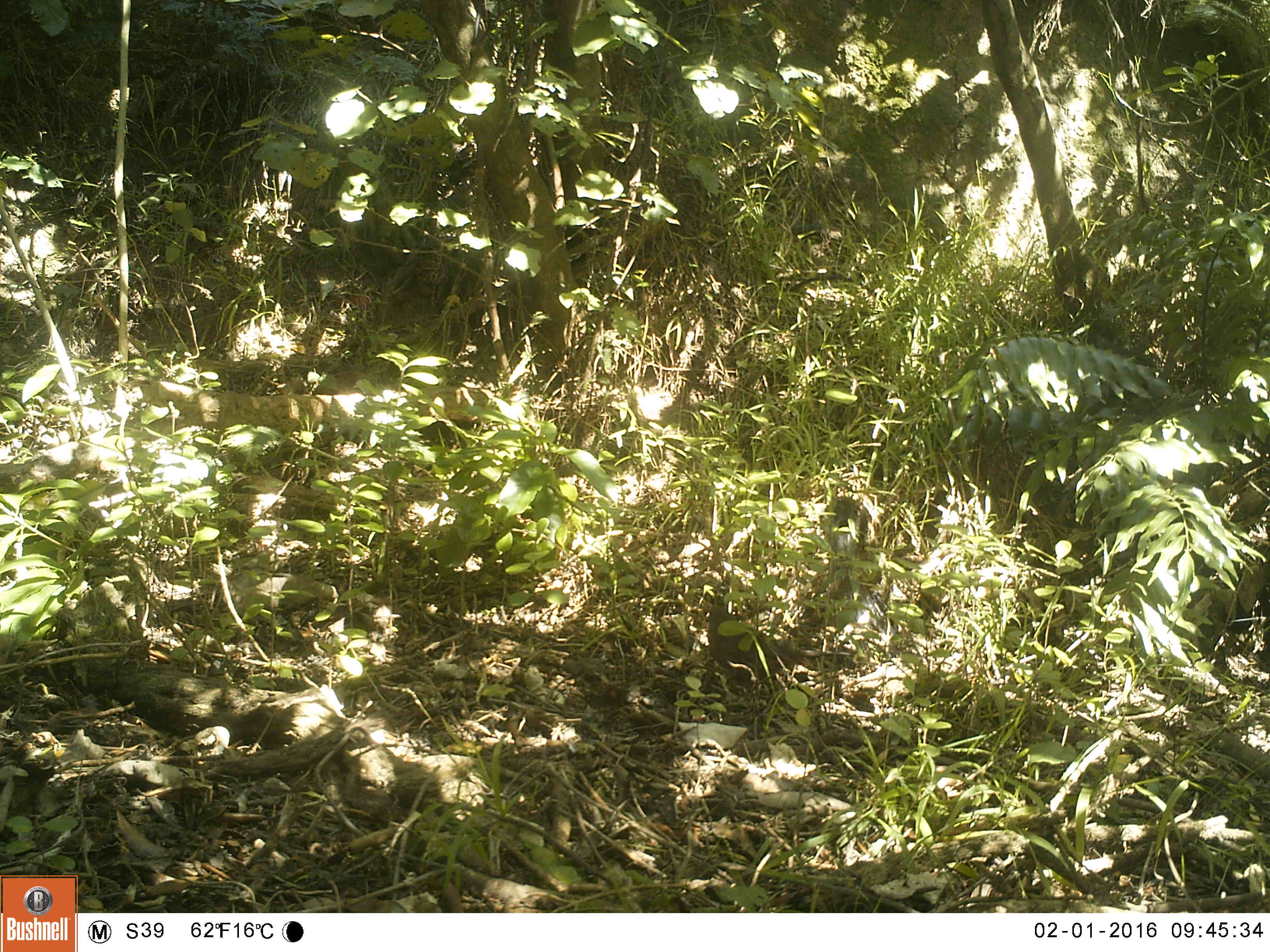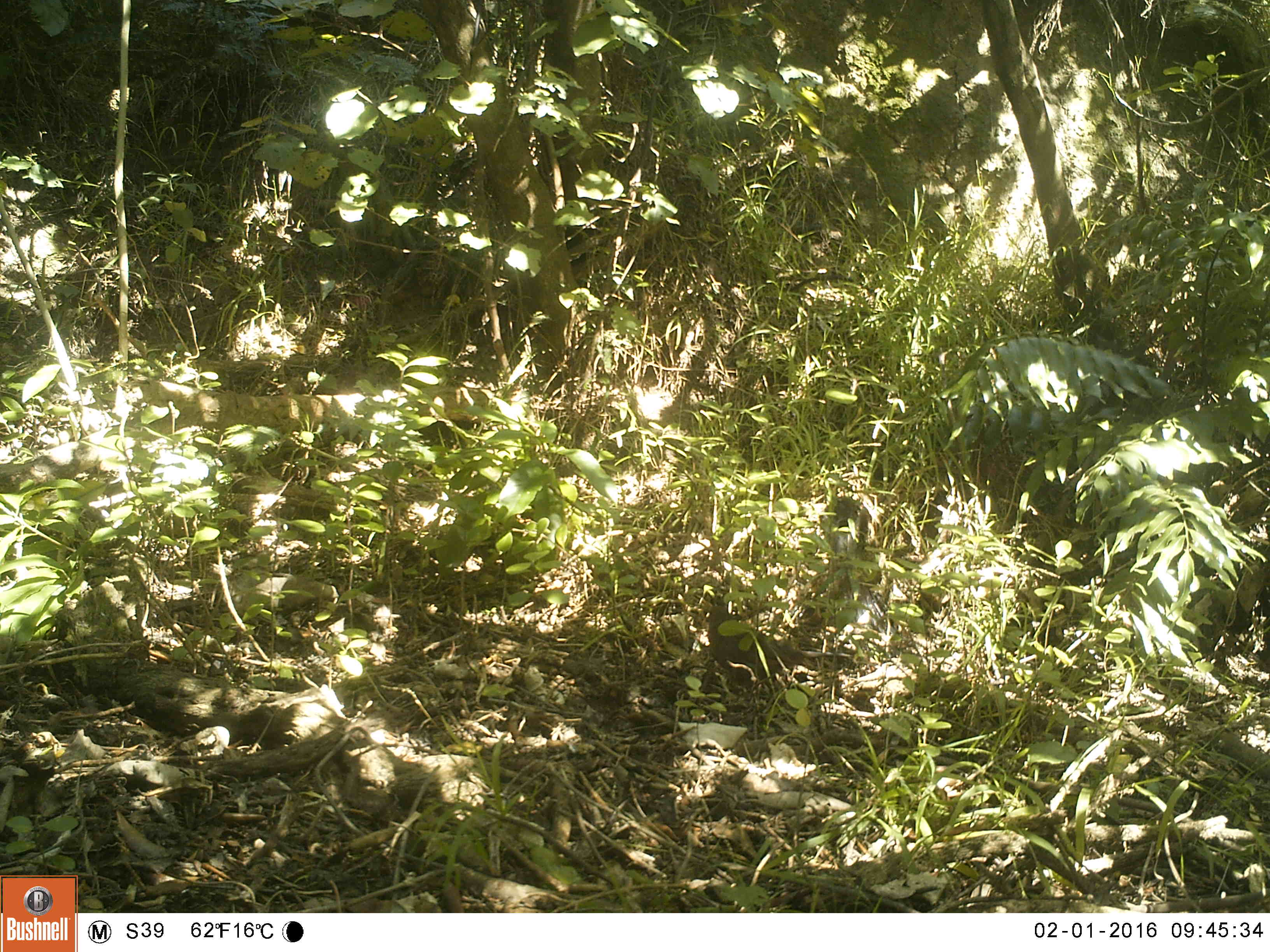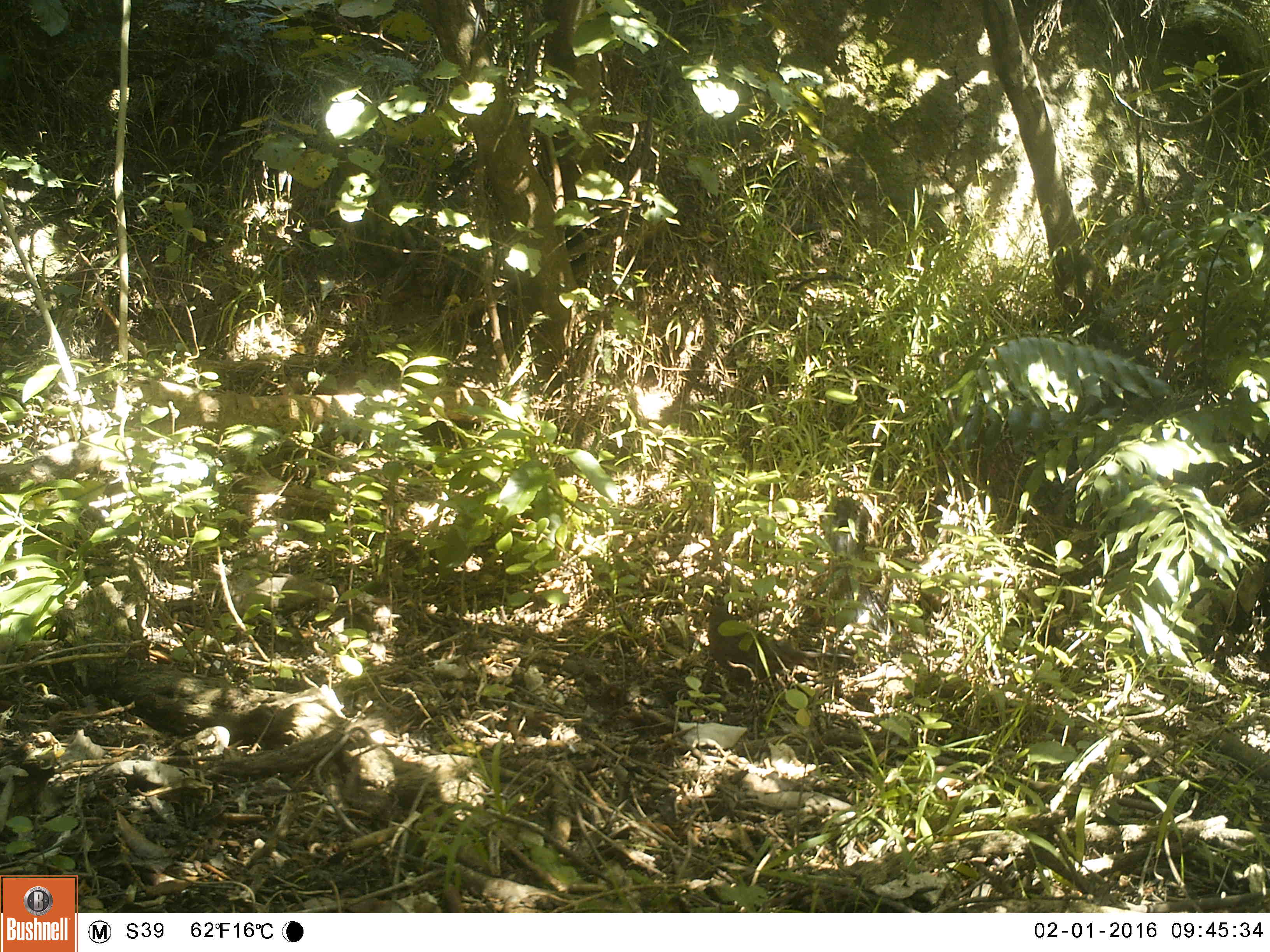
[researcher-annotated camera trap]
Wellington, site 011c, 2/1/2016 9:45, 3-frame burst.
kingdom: Animalia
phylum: Chordata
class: Aves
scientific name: Aves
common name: bird